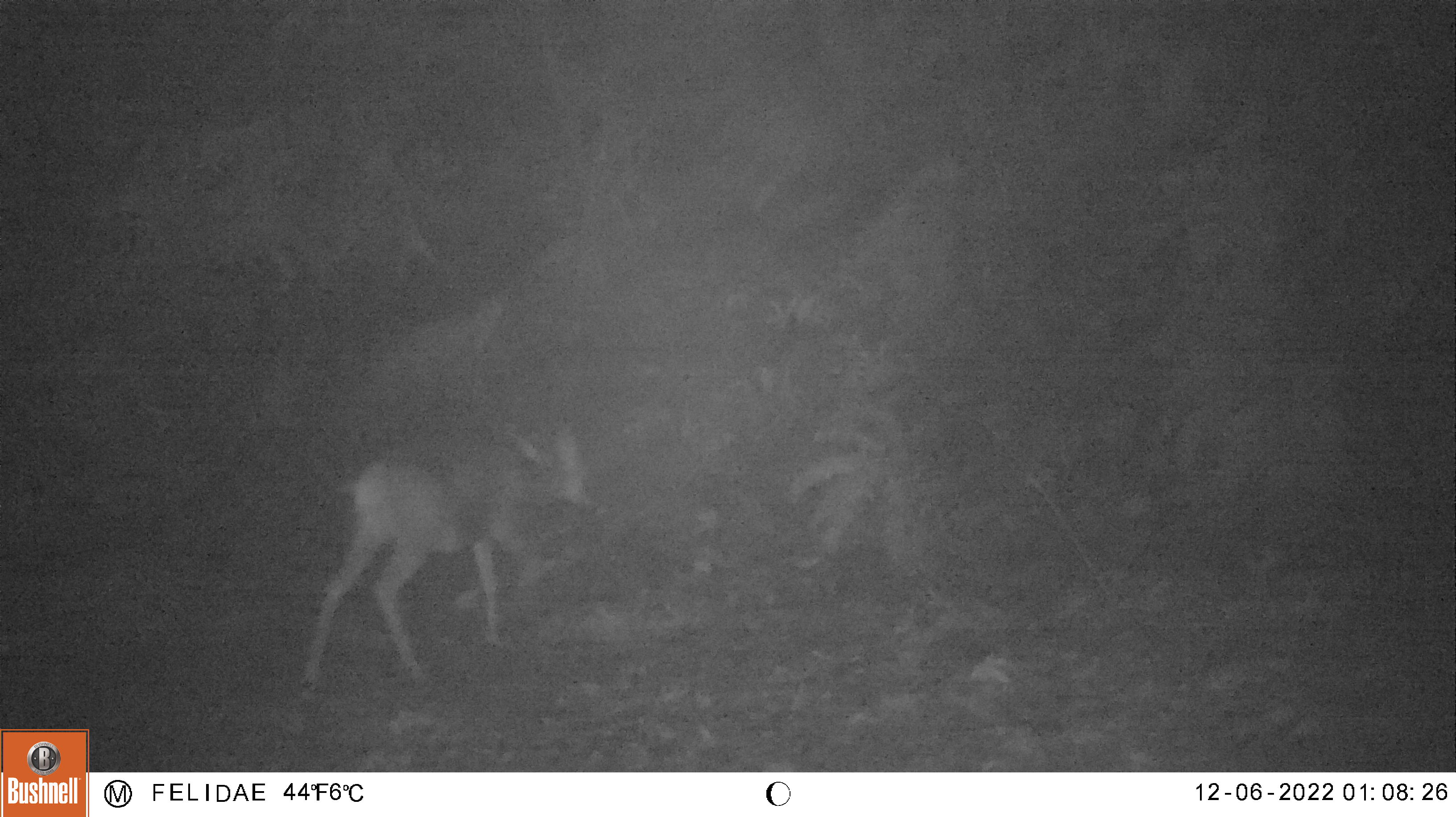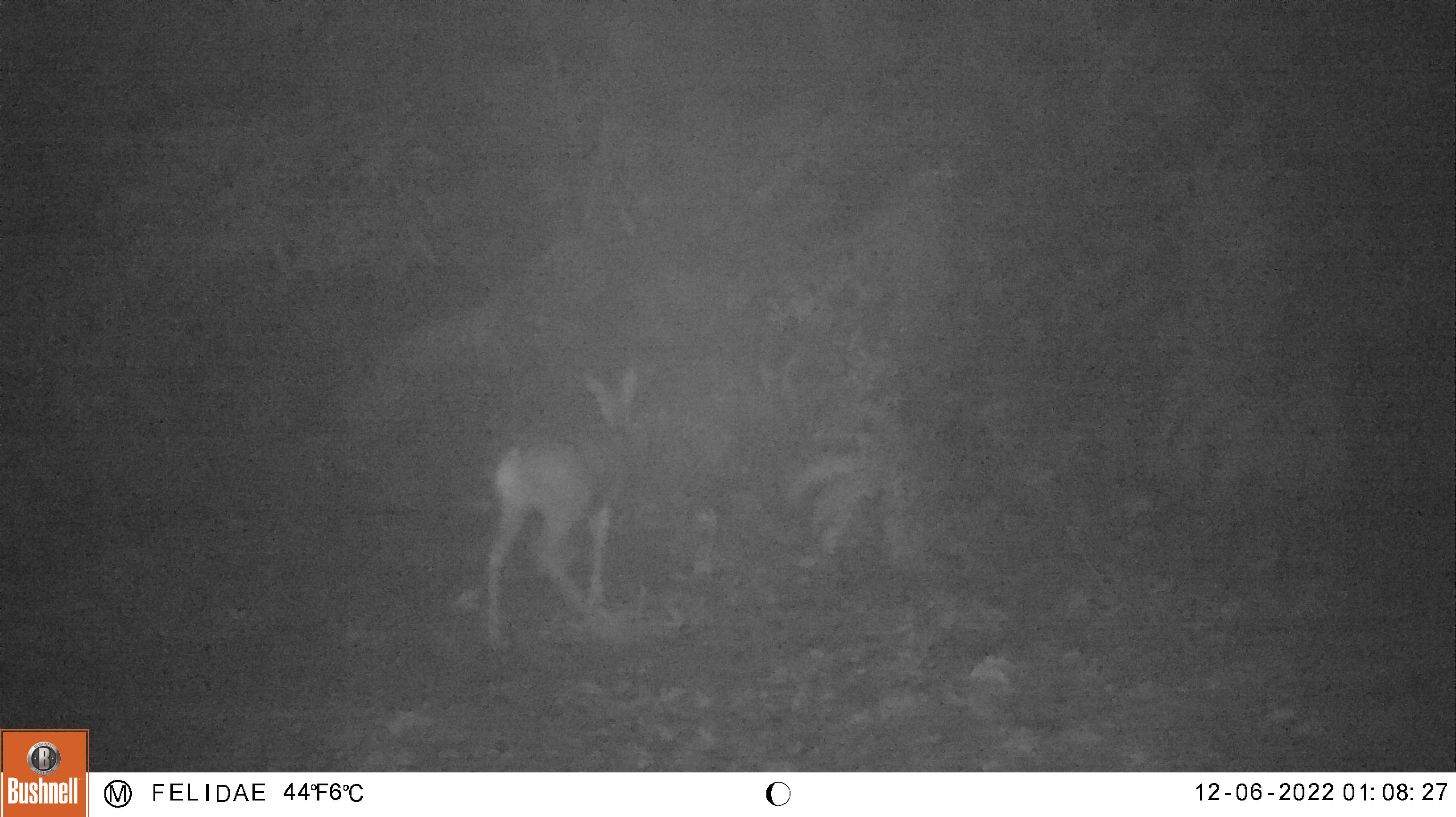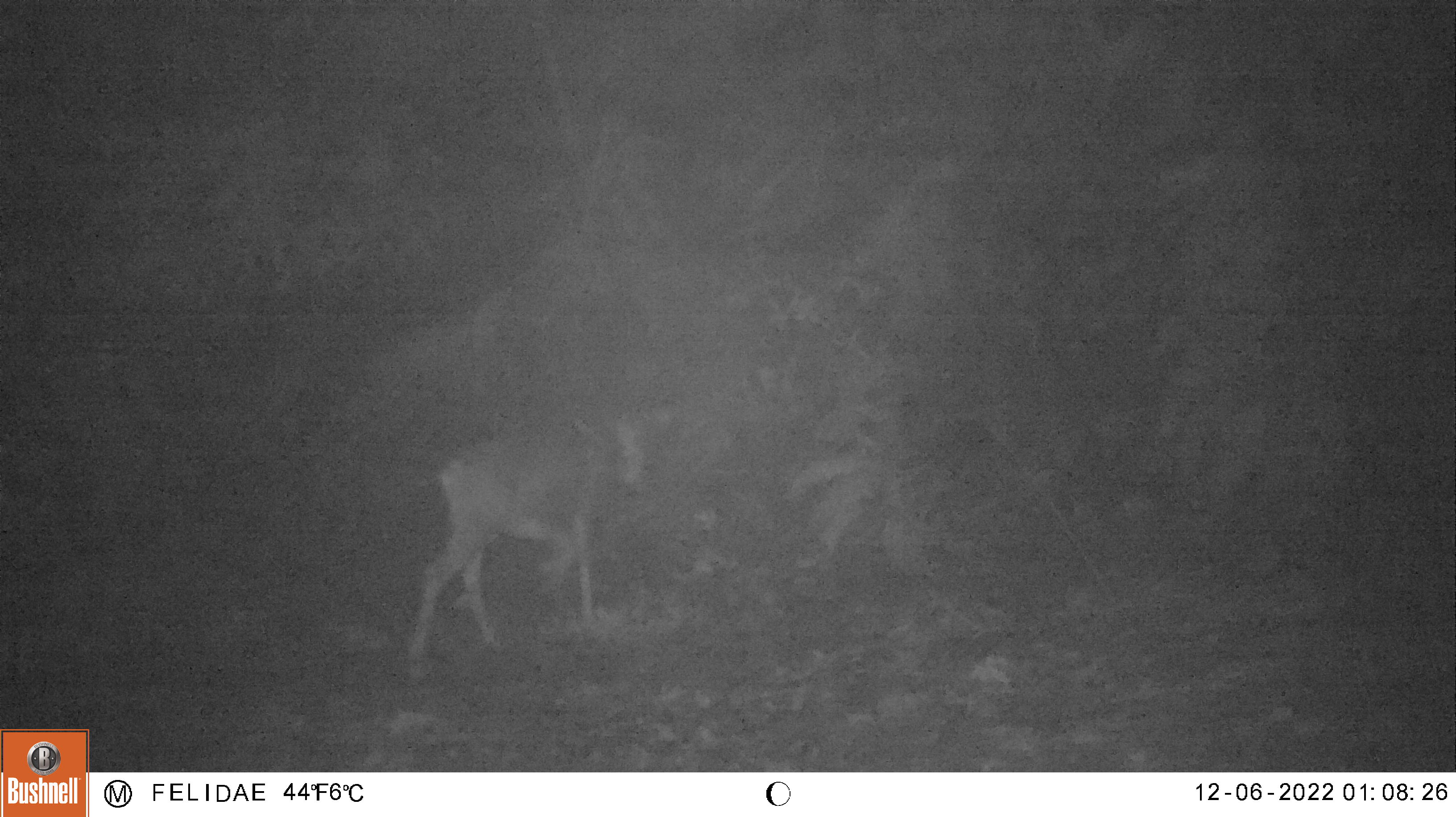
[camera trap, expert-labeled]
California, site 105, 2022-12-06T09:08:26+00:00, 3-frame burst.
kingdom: Animalia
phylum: Chordata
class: Mammalia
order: Artiodactyla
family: Cervidae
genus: Odocoileus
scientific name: Odocoileus hemionus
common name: mule deer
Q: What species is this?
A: Mule deer (Odocoileus hemionus).